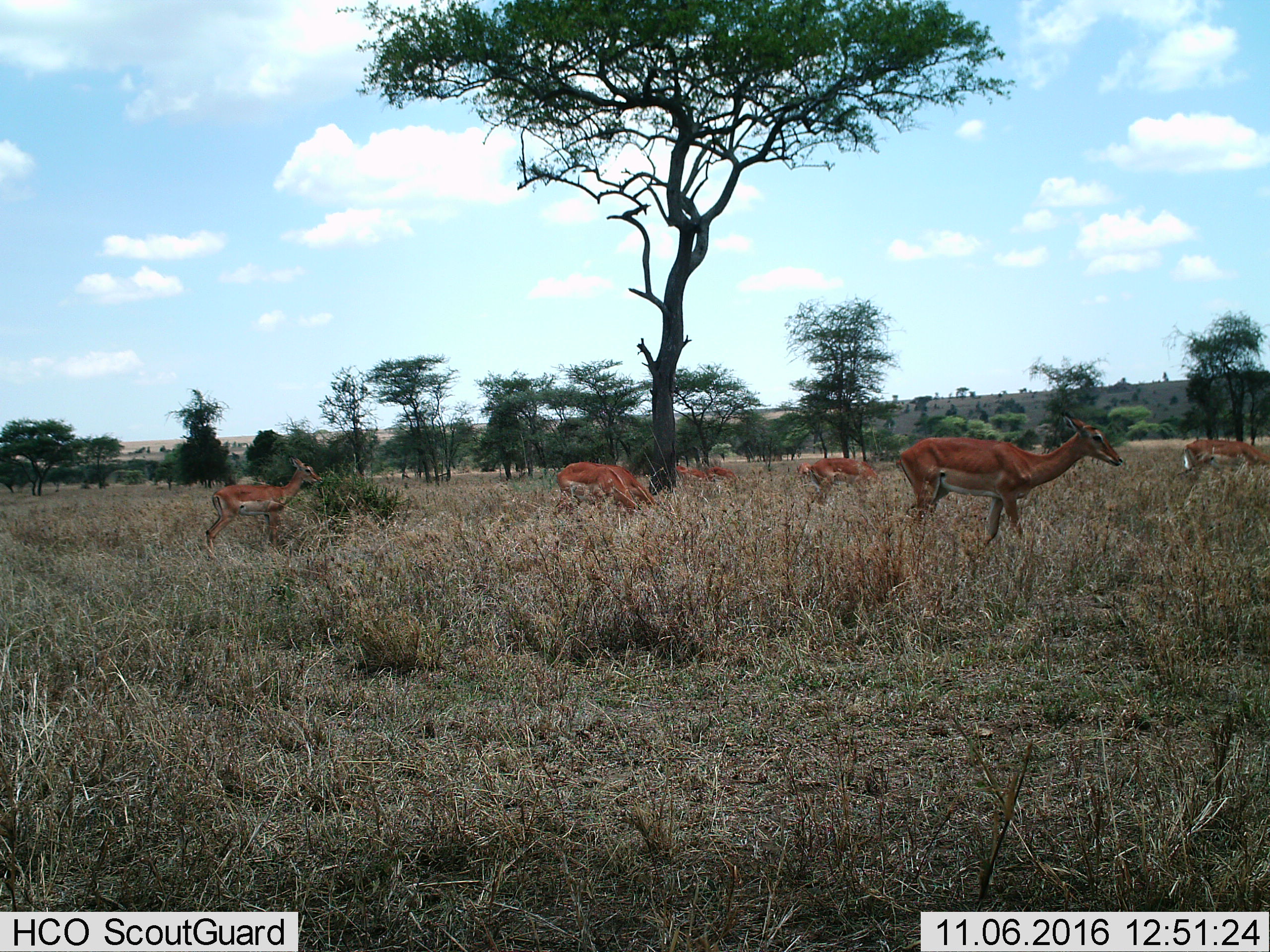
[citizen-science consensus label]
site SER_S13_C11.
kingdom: Animalia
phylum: Chordata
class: Mammalia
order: Artiodactyla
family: Bovidae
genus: Aepyceros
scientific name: Aepyceros melampus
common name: impala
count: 7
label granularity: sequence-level